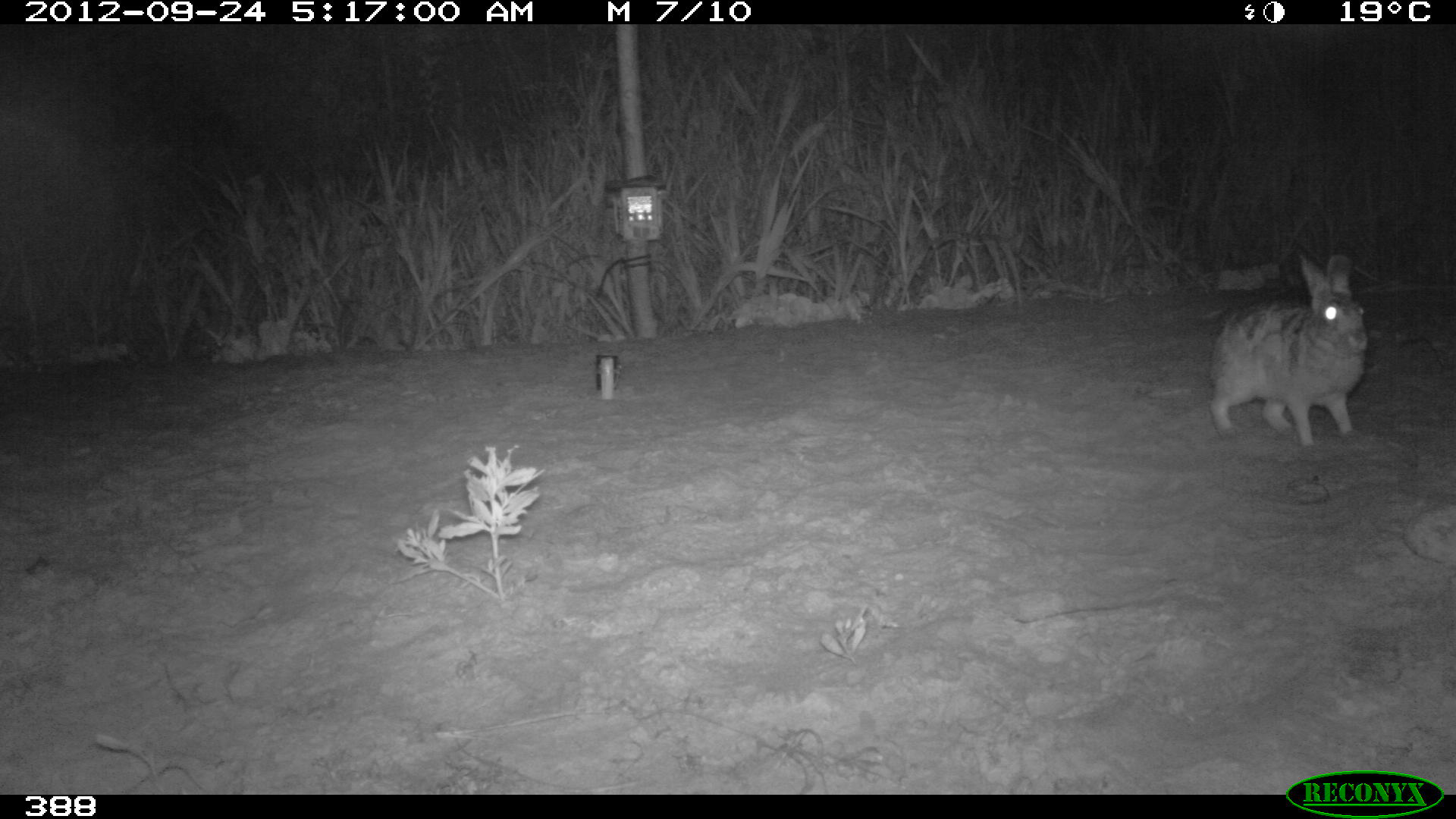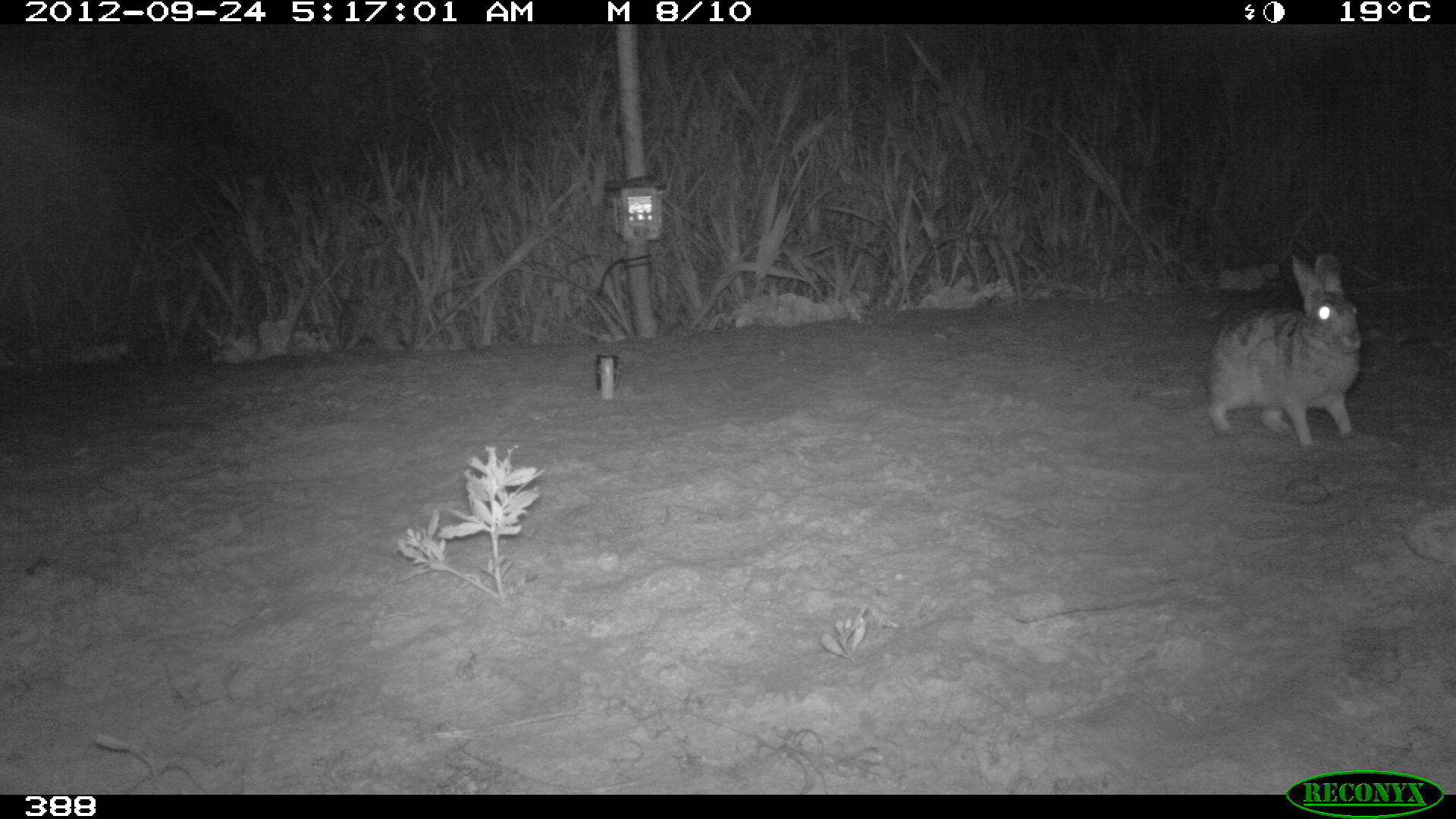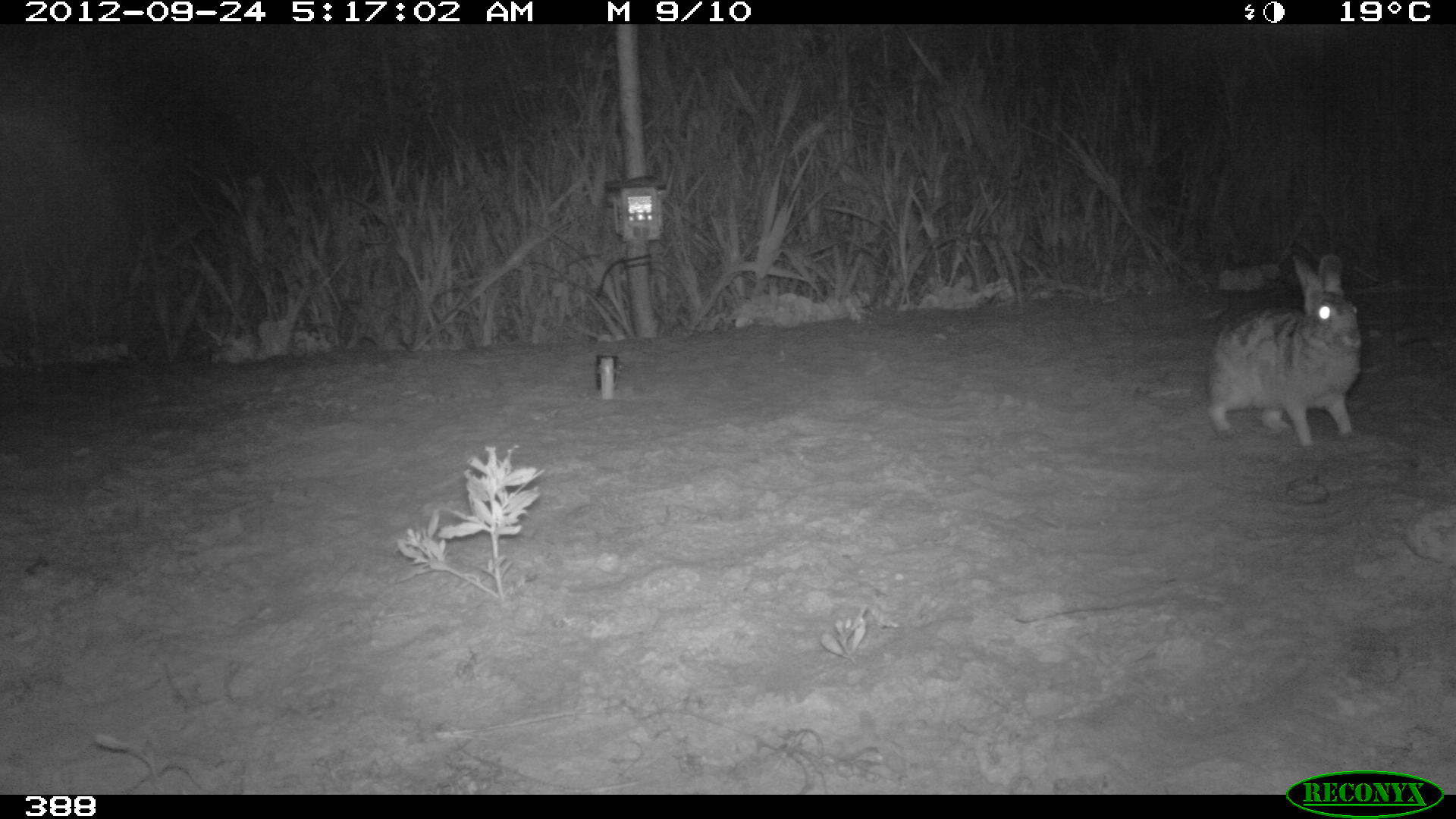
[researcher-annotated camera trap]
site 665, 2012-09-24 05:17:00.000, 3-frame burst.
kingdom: Animalia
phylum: Chordata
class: Mammalia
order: Lagomorpha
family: Leporidae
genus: Sylvilagus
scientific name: Sylvilagus brasiliensis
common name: tapeti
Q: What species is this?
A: Sylvilagus brasiliensis (tapeti).